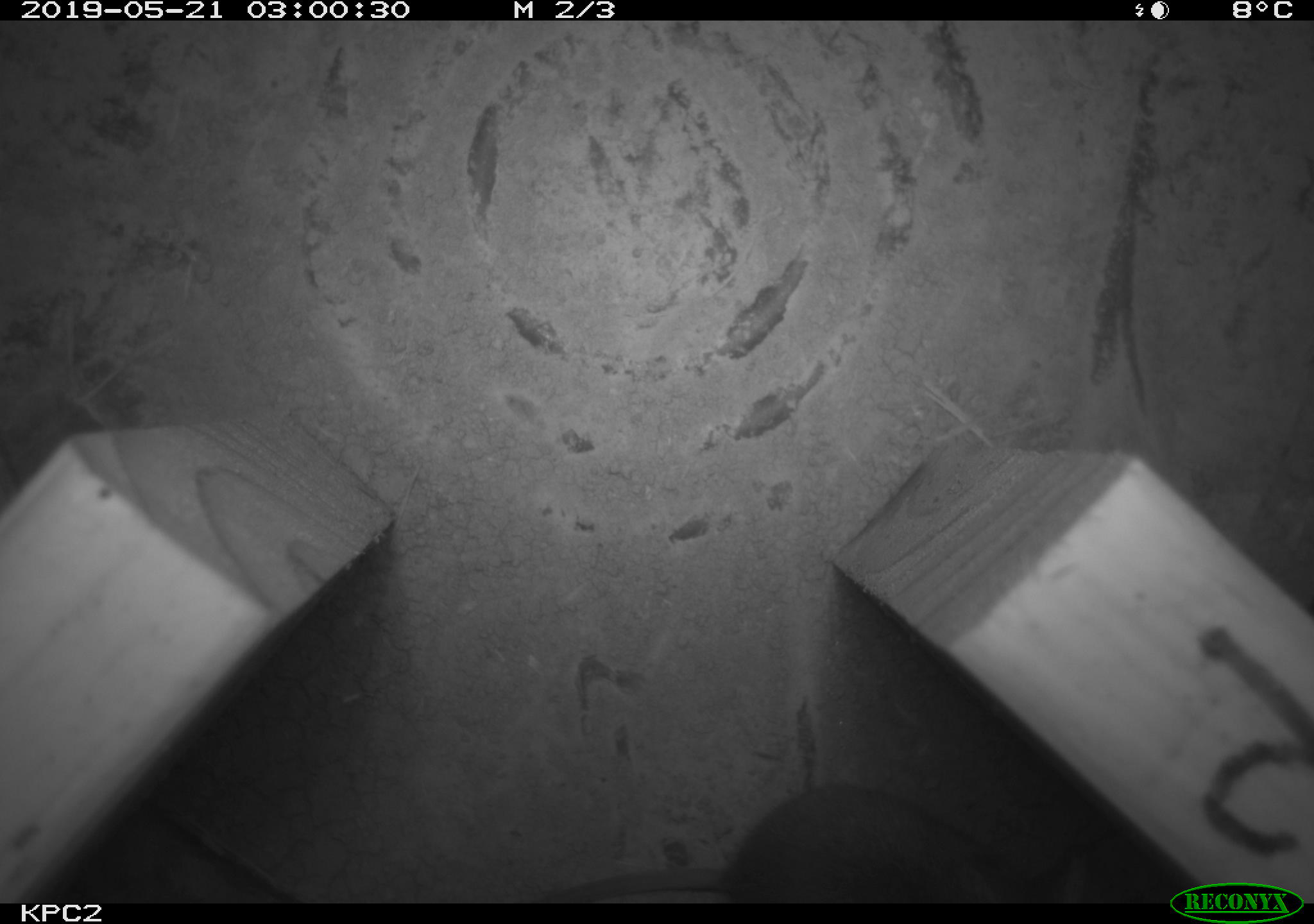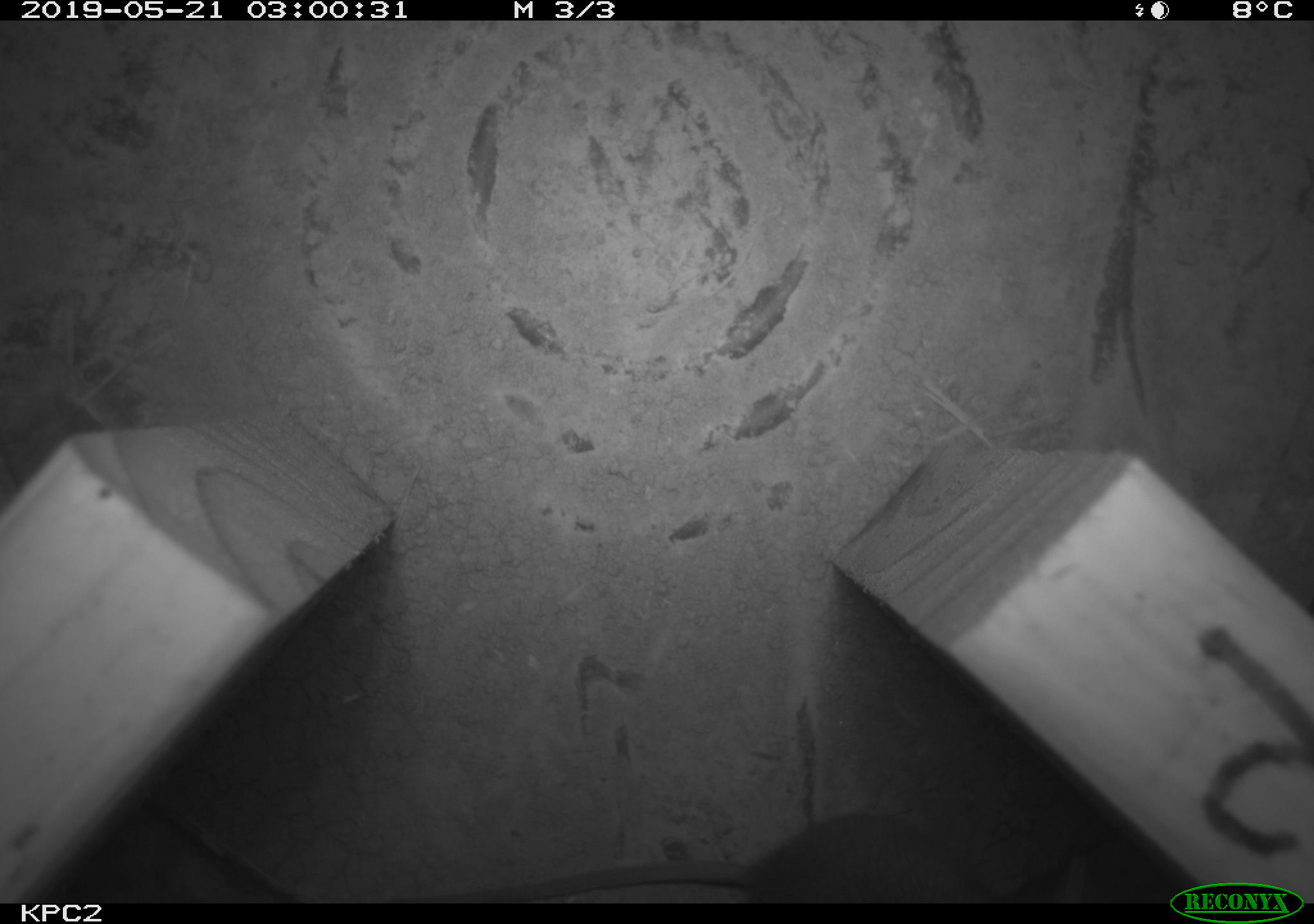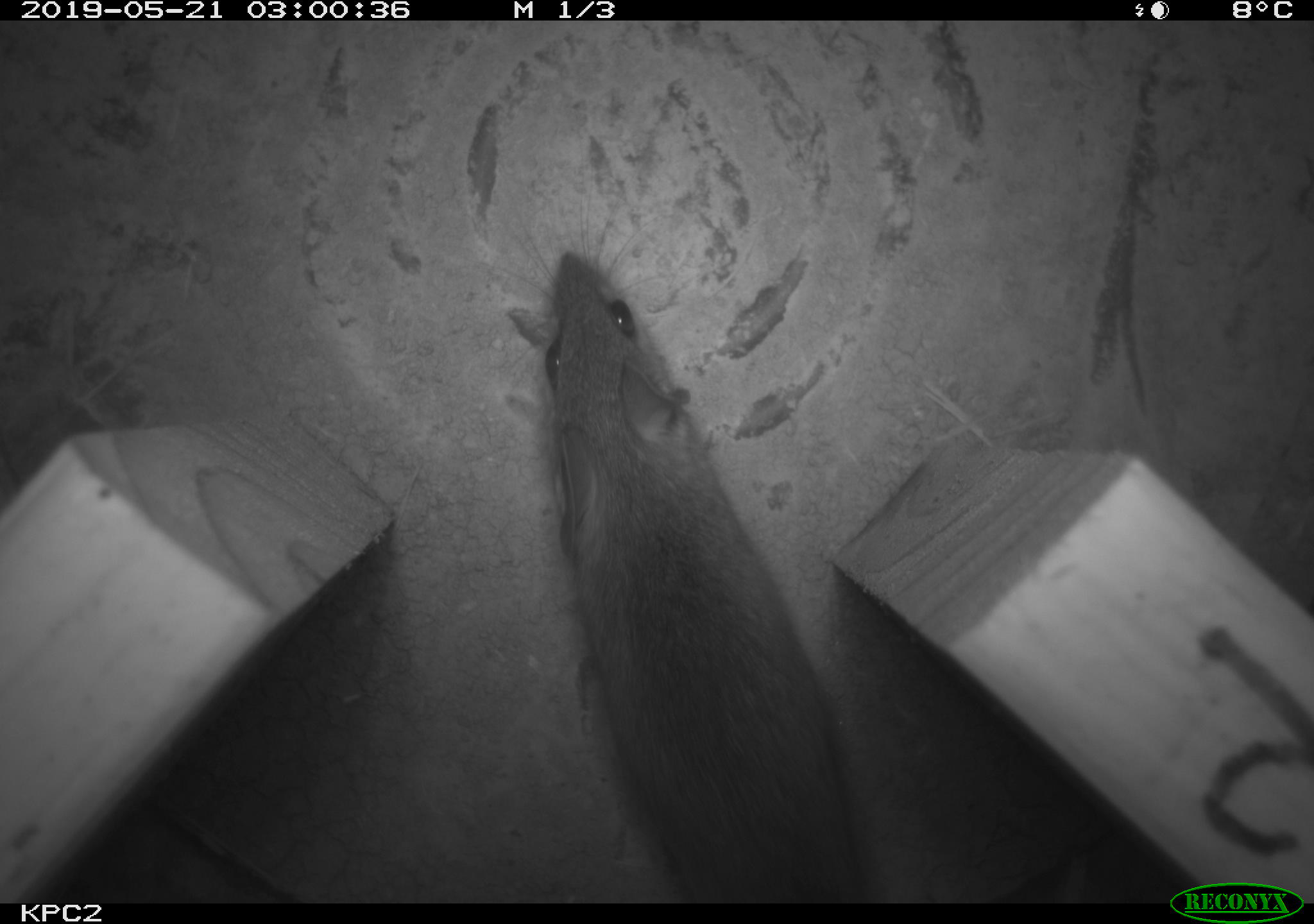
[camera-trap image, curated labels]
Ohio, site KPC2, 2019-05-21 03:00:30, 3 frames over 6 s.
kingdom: Animalia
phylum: Chordata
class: Mammalia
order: Rodentia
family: Cricetidae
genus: Peromyscus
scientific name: Peromyscus leucopus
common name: white-footed mouse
White-footed mouse (Peromyscus leucopus).